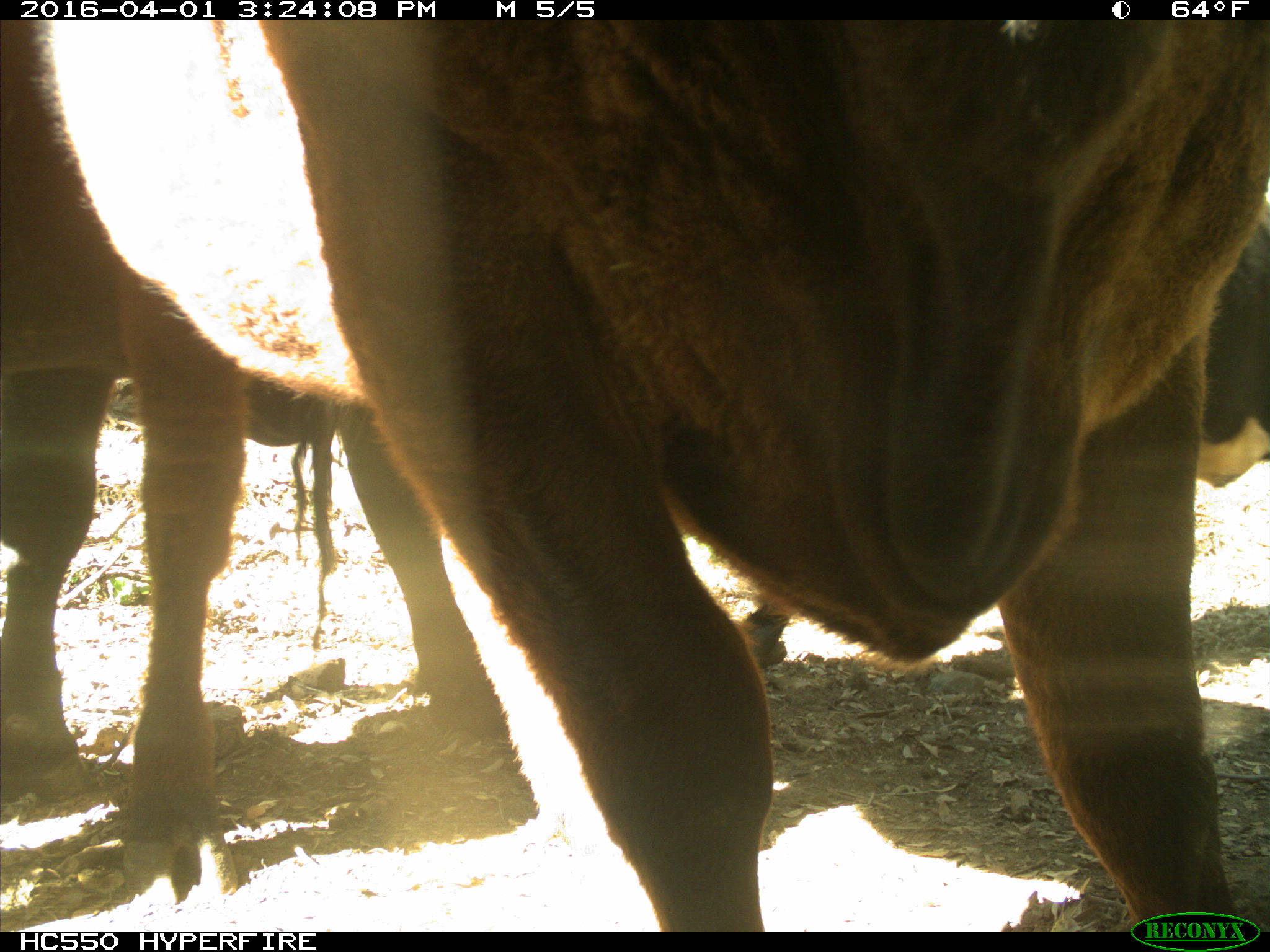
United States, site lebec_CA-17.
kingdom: Animalia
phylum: Chordata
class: Mammalia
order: Artiodactyla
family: Bovidae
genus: Bos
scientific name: Bos taurus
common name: domestic cow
Bos taurus (domestic cow).